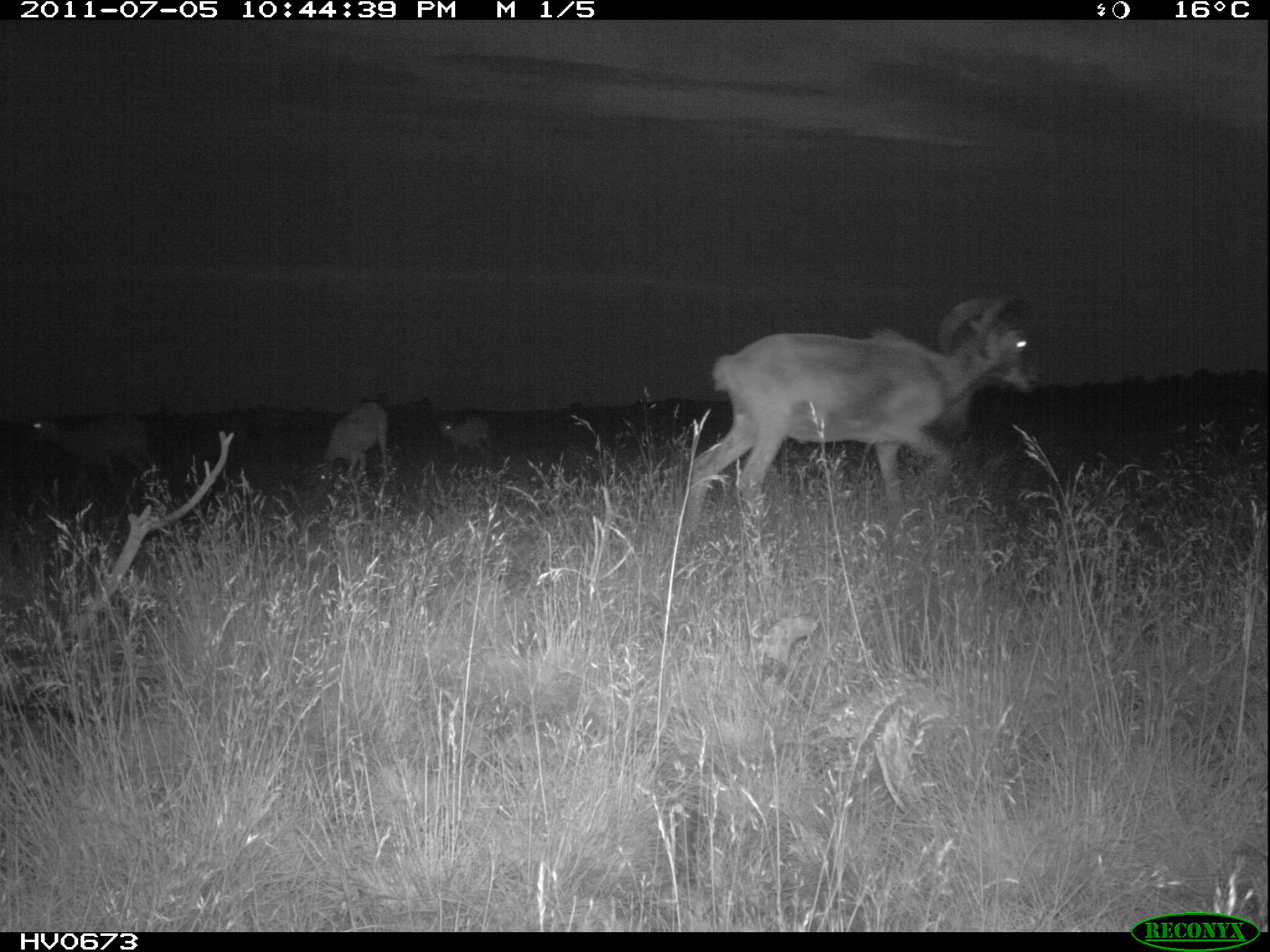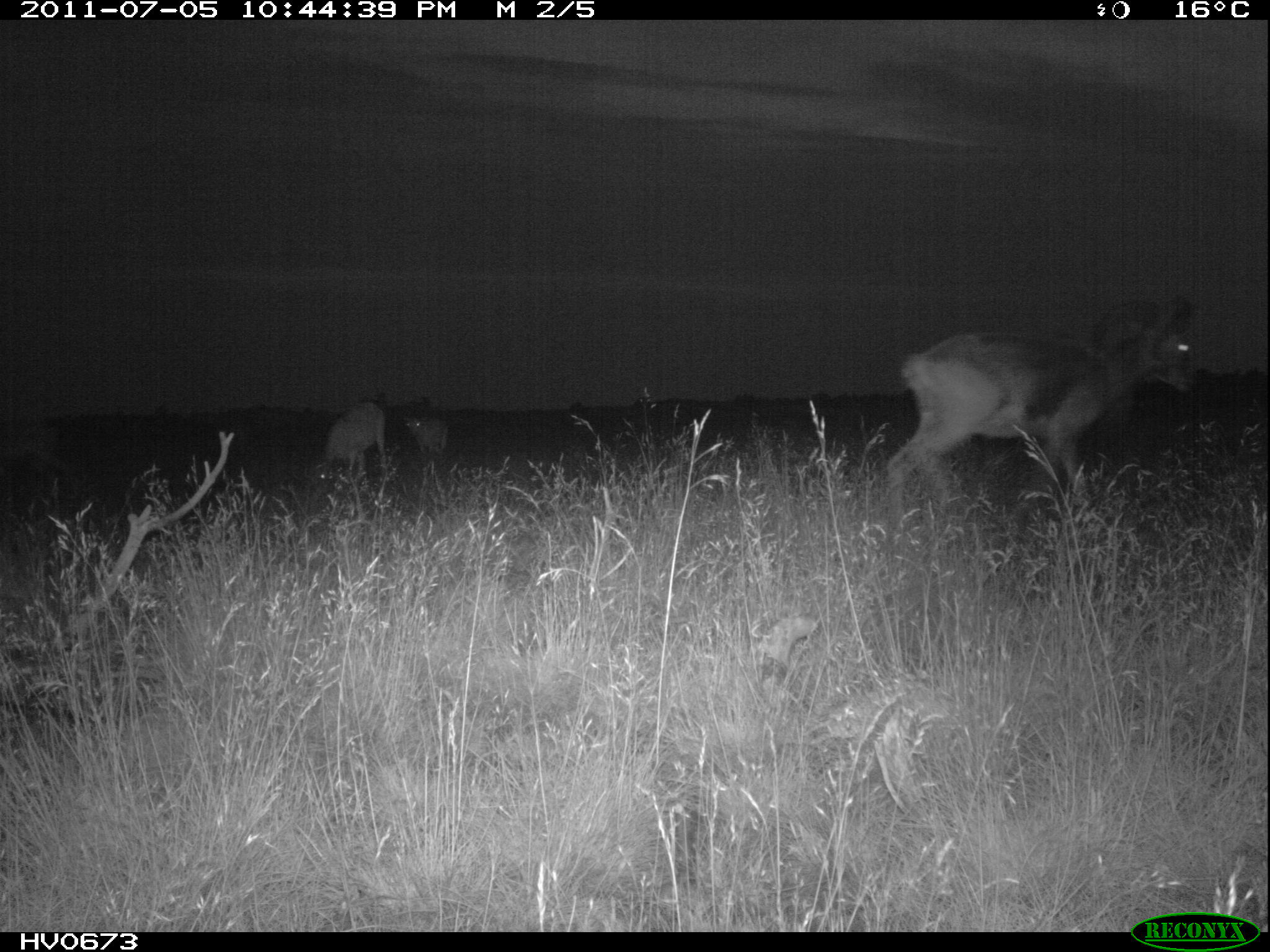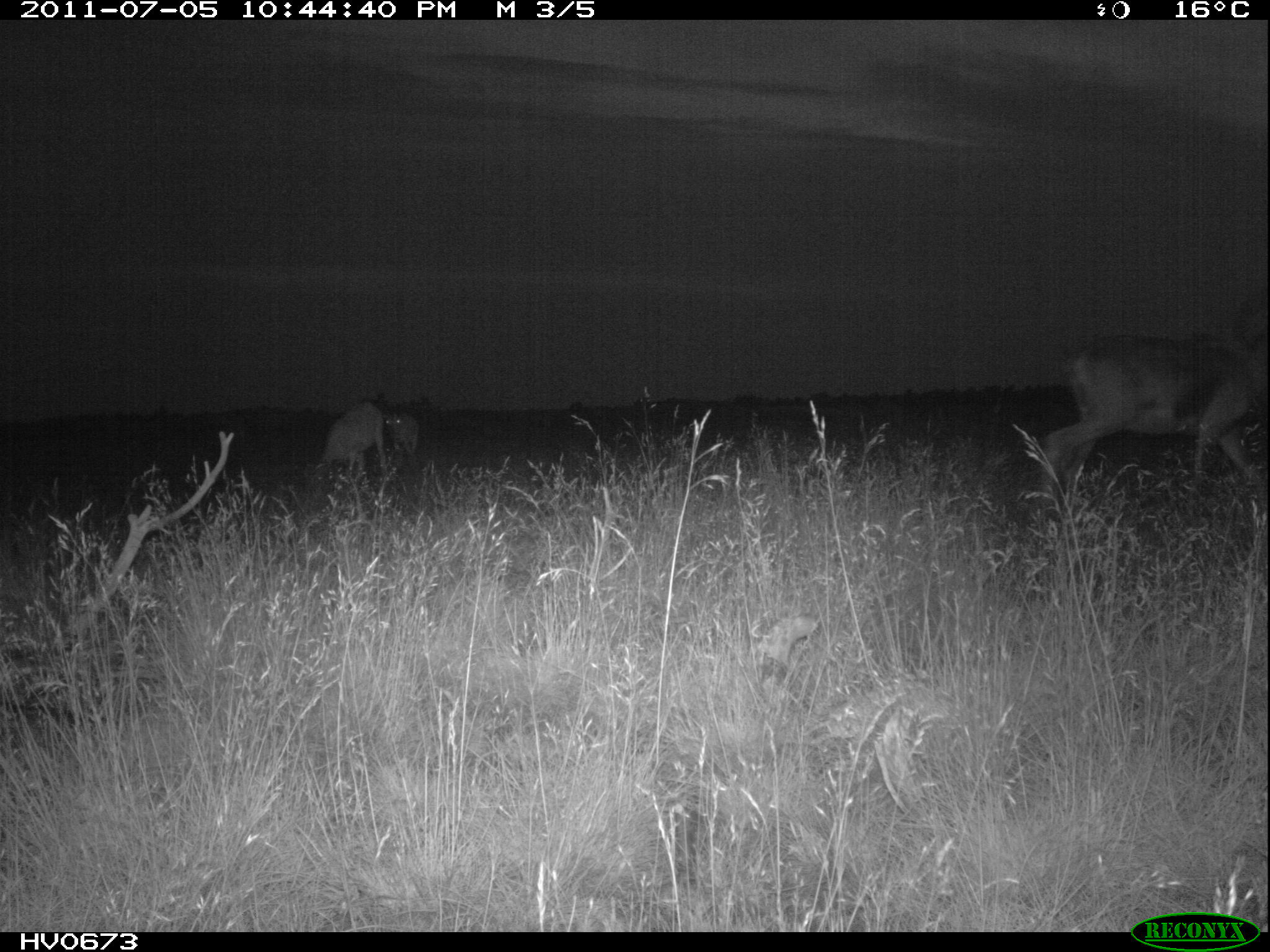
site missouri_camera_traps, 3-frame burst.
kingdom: Animalia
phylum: Chordata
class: Mammalia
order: Artiodactyla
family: Bovidae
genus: Ovis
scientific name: Ovis ammon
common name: mouflon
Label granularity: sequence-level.